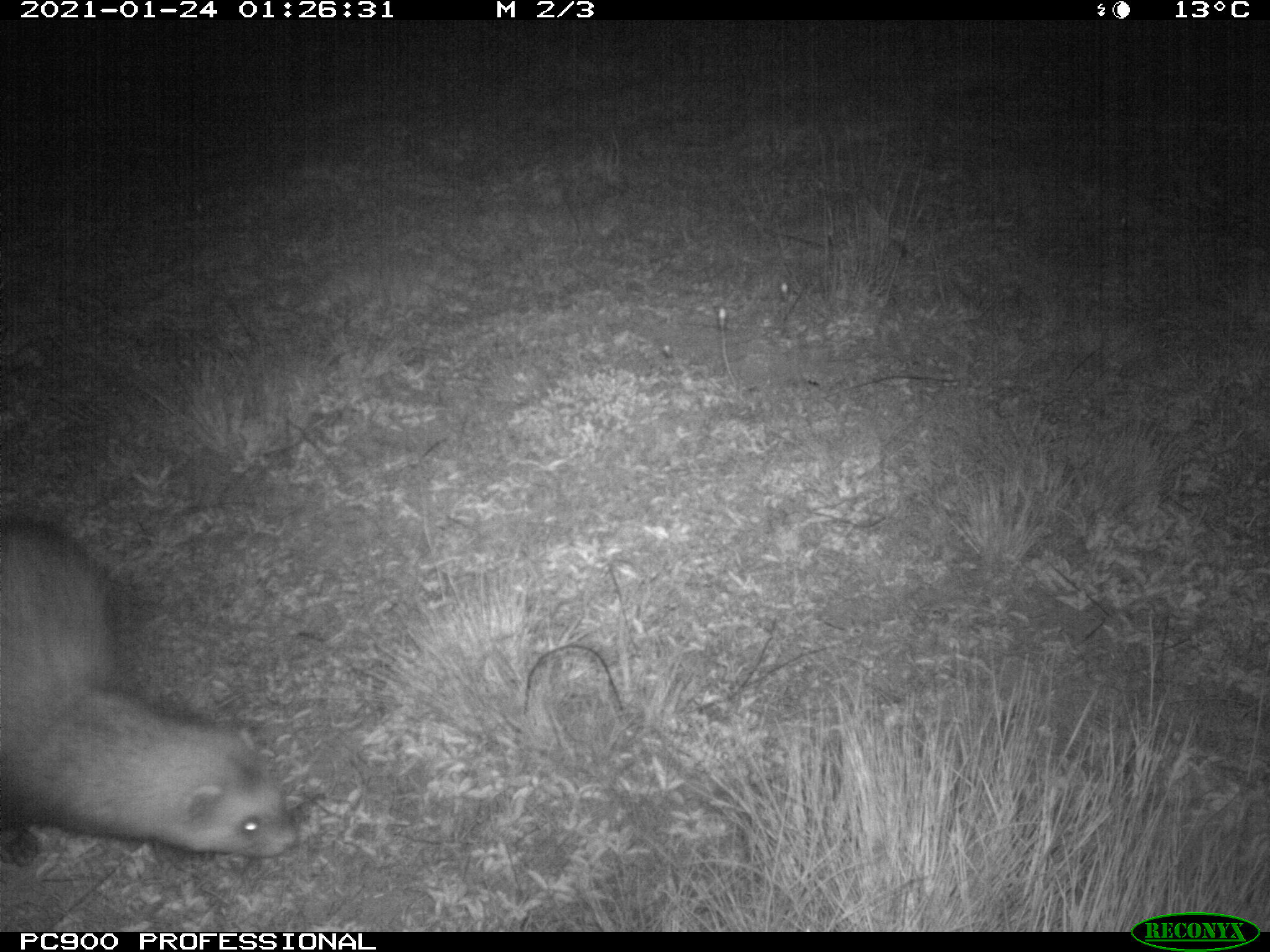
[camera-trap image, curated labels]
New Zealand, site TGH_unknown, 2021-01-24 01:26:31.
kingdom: Animalia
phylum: Chordata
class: Mammalia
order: Carnivora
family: Mustelidae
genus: Mustela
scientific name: Mustela furo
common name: ferret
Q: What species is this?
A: Ferret (Mustela furo).